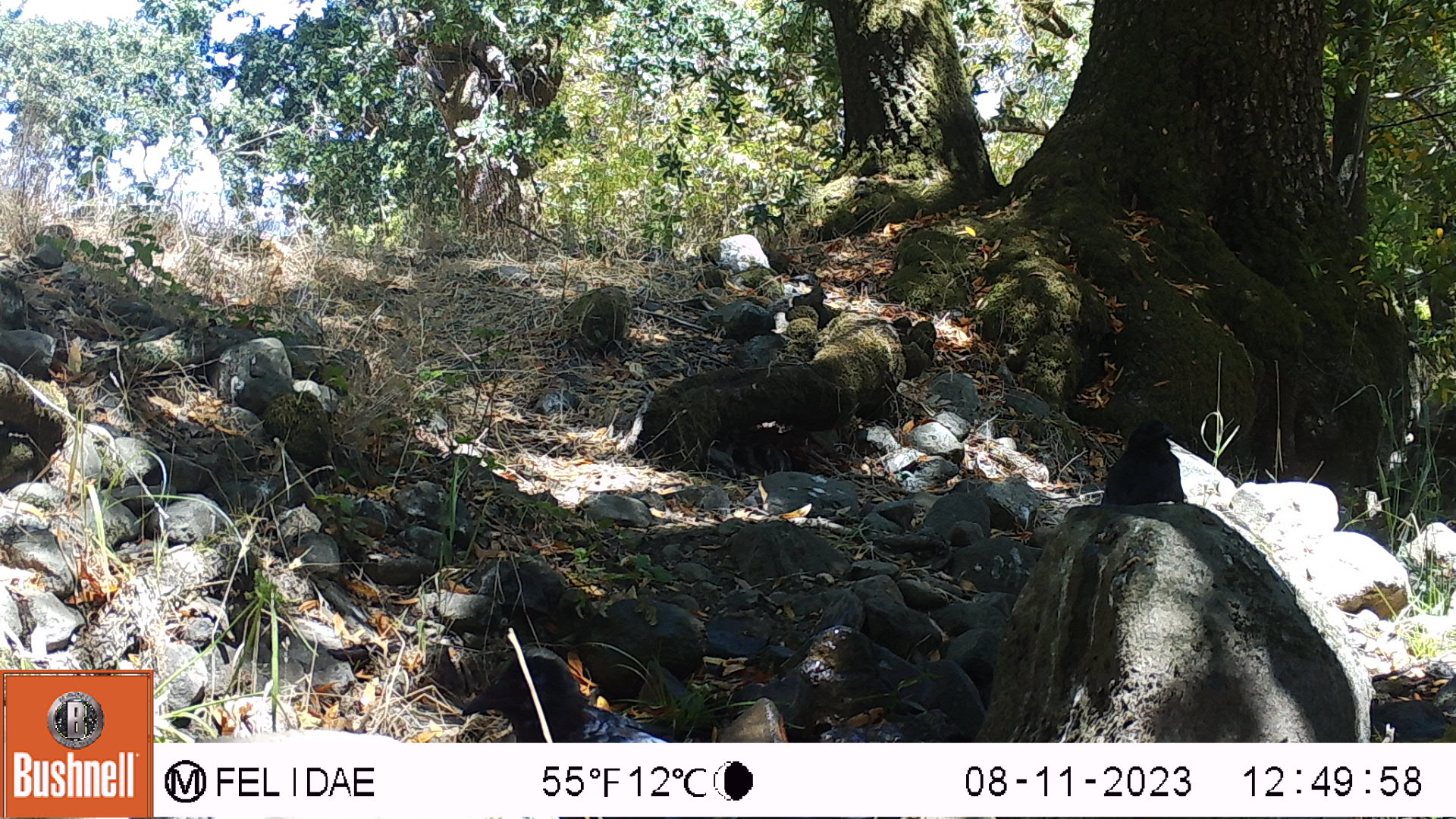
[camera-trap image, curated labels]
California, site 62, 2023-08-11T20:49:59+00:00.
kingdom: Animalia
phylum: Chordata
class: Aves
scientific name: Aves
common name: bird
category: unknown bird